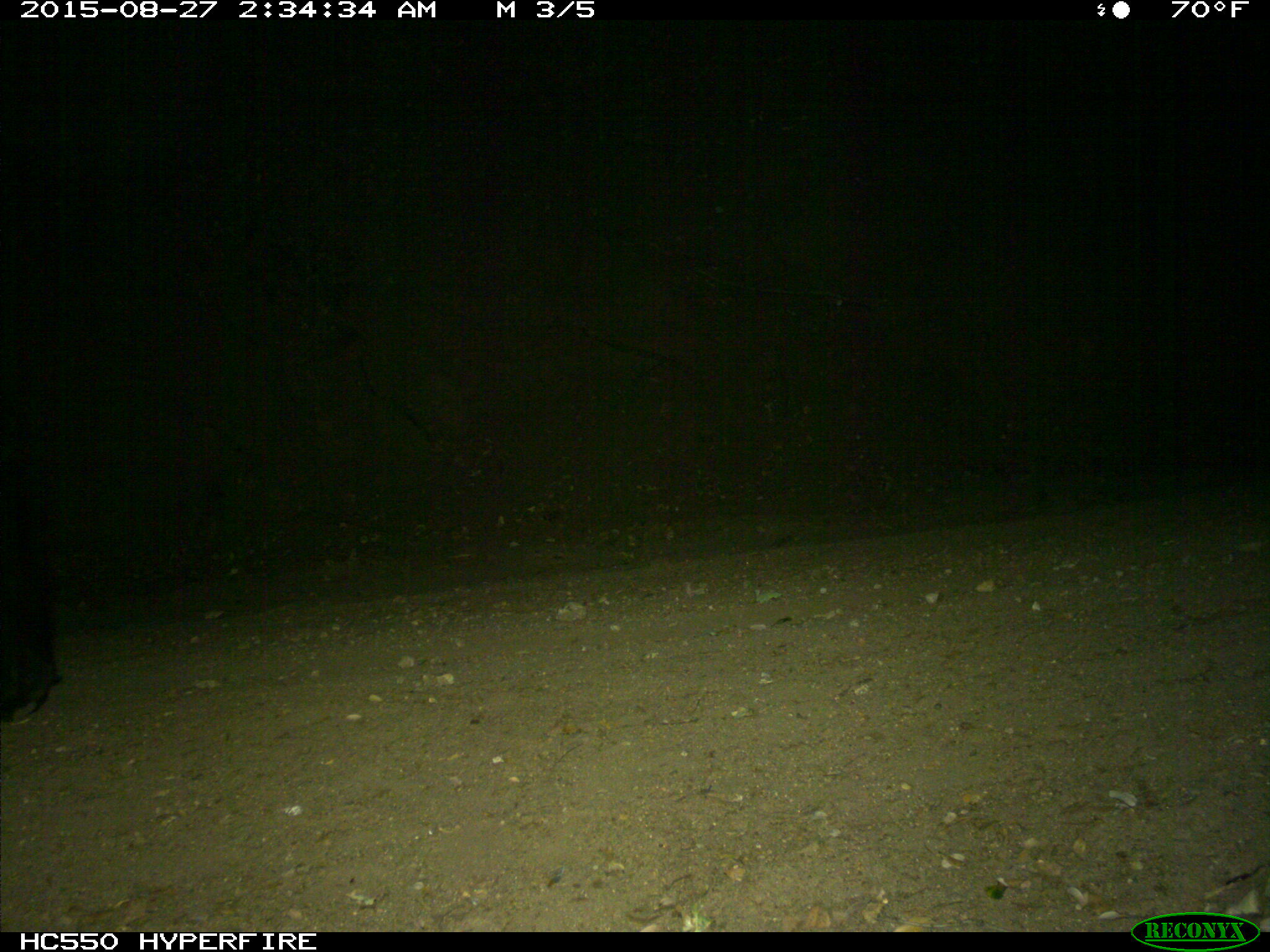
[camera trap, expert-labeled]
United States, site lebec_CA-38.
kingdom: Animalia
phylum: Chordata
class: Mammalia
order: Carnivora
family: Ursidae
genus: Ursus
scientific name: Ursus americanus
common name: american black bear